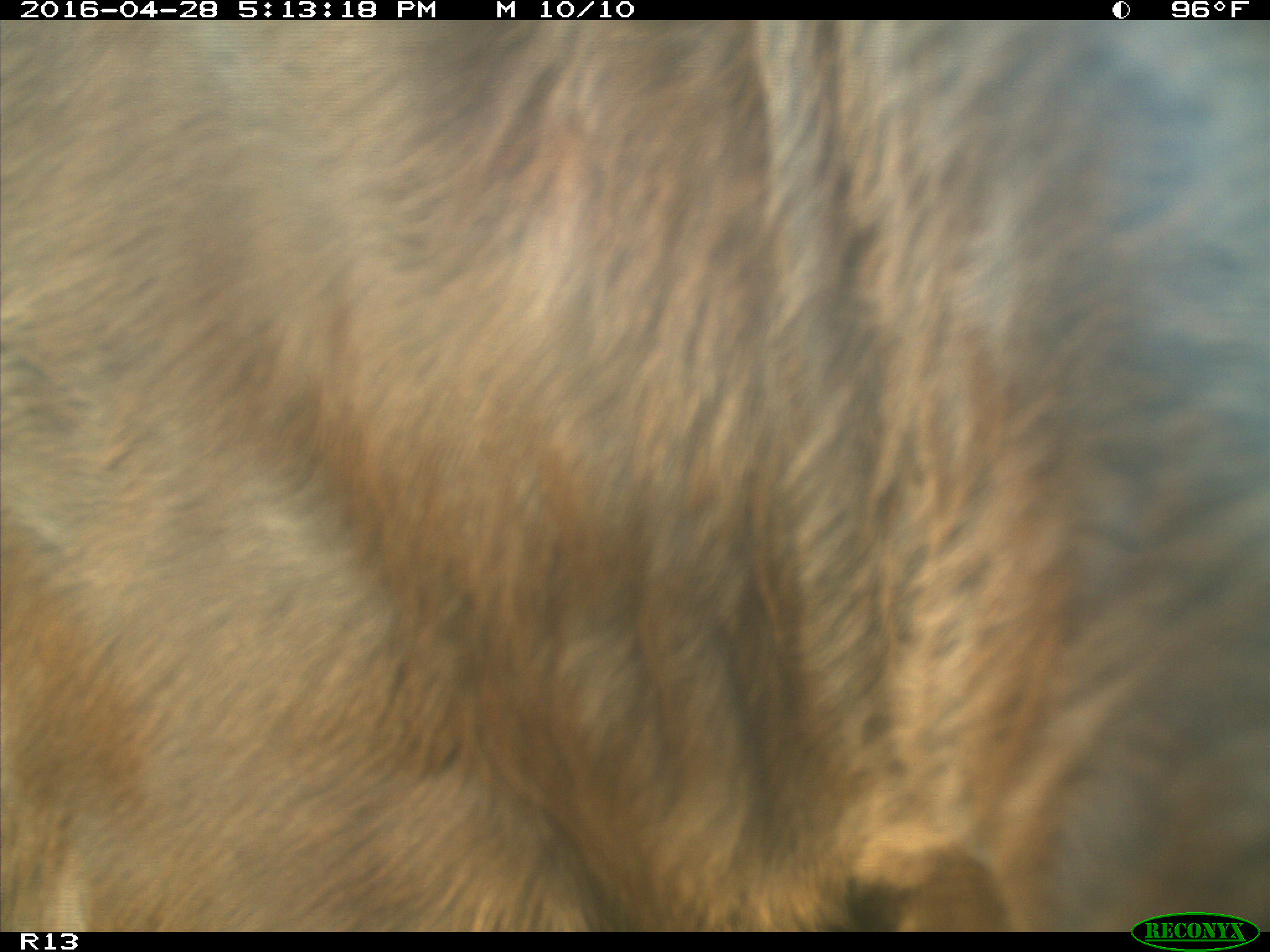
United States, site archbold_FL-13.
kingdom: Animalia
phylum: Chordata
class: Mammalia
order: Artiodactyla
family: Bovidae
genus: Bos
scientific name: Bos taurus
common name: domestic cow